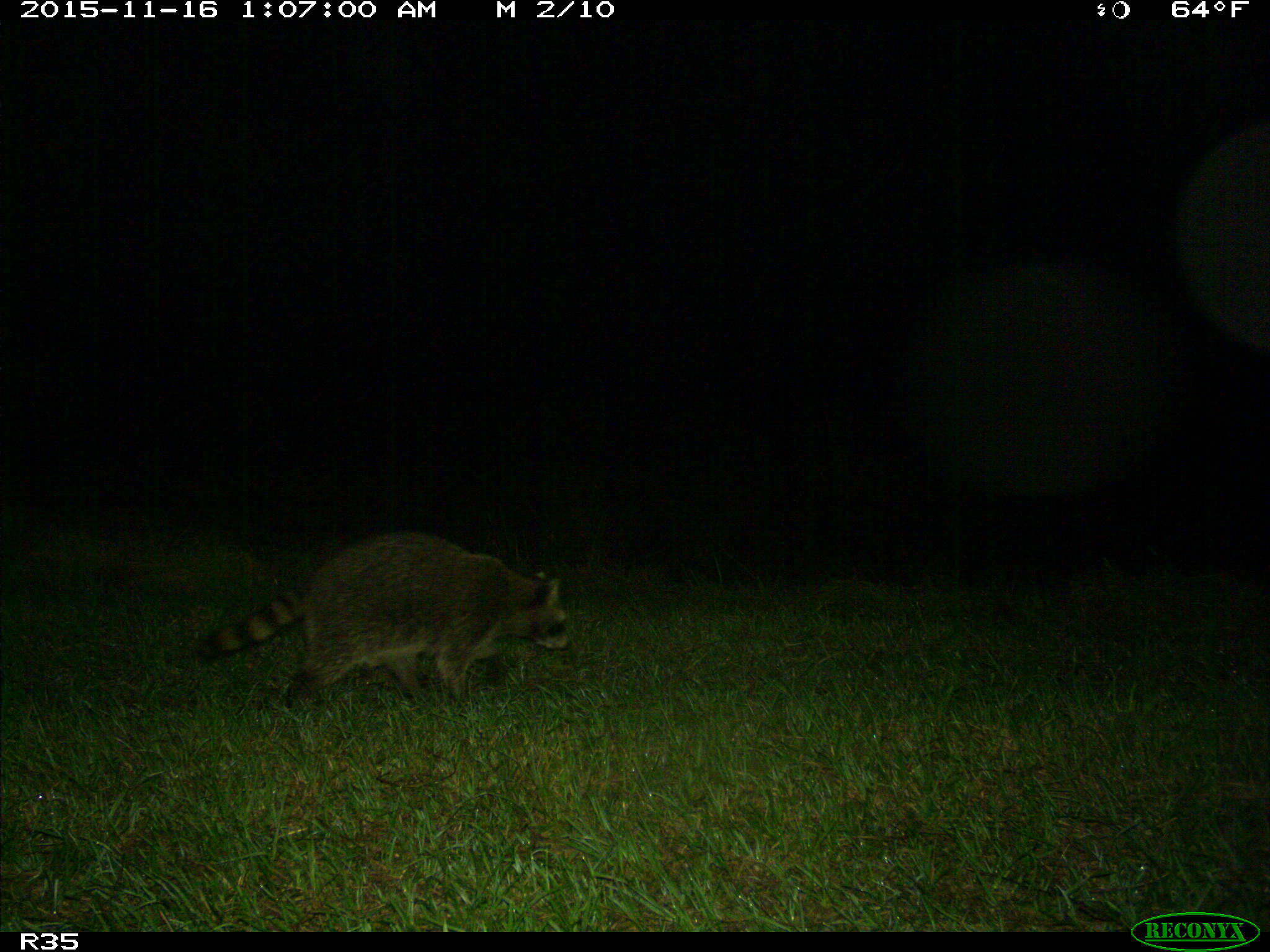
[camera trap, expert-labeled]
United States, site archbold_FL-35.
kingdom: Animalia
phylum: Chordata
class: Mammalia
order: Carnivora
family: Procyonidae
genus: Procyon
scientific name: Procyon lotor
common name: common raccoon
Procyon lotor (common raccoon).